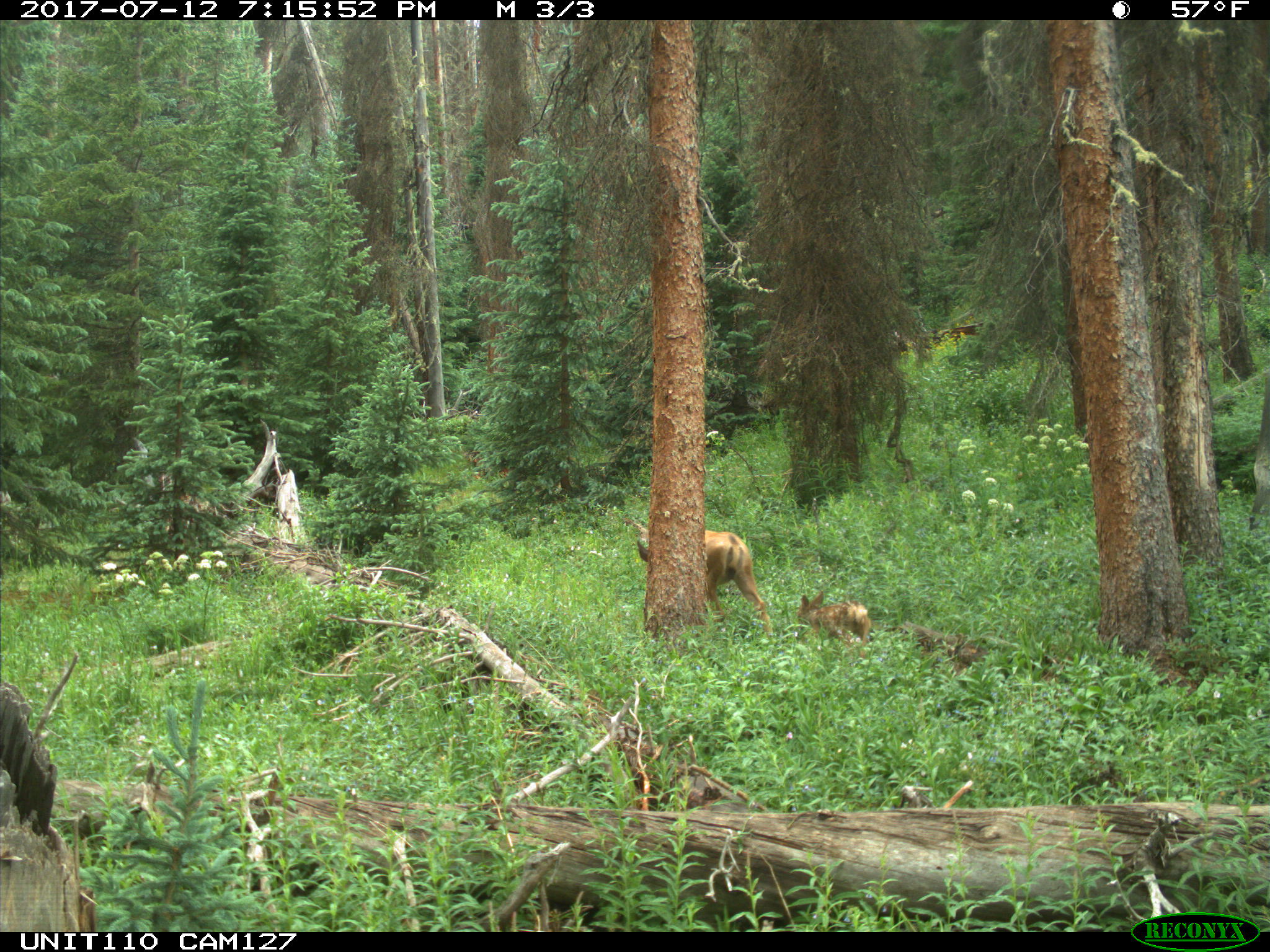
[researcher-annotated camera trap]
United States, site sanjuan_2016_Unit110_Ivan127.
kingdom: Animalia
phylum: Chordata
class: Mammalia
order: Artiodactyla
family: Cervidae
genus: Odocoileus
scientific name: Odocoileus hemionus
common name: mule deer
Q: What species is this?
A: Odocoileus hemionus (mule deer).